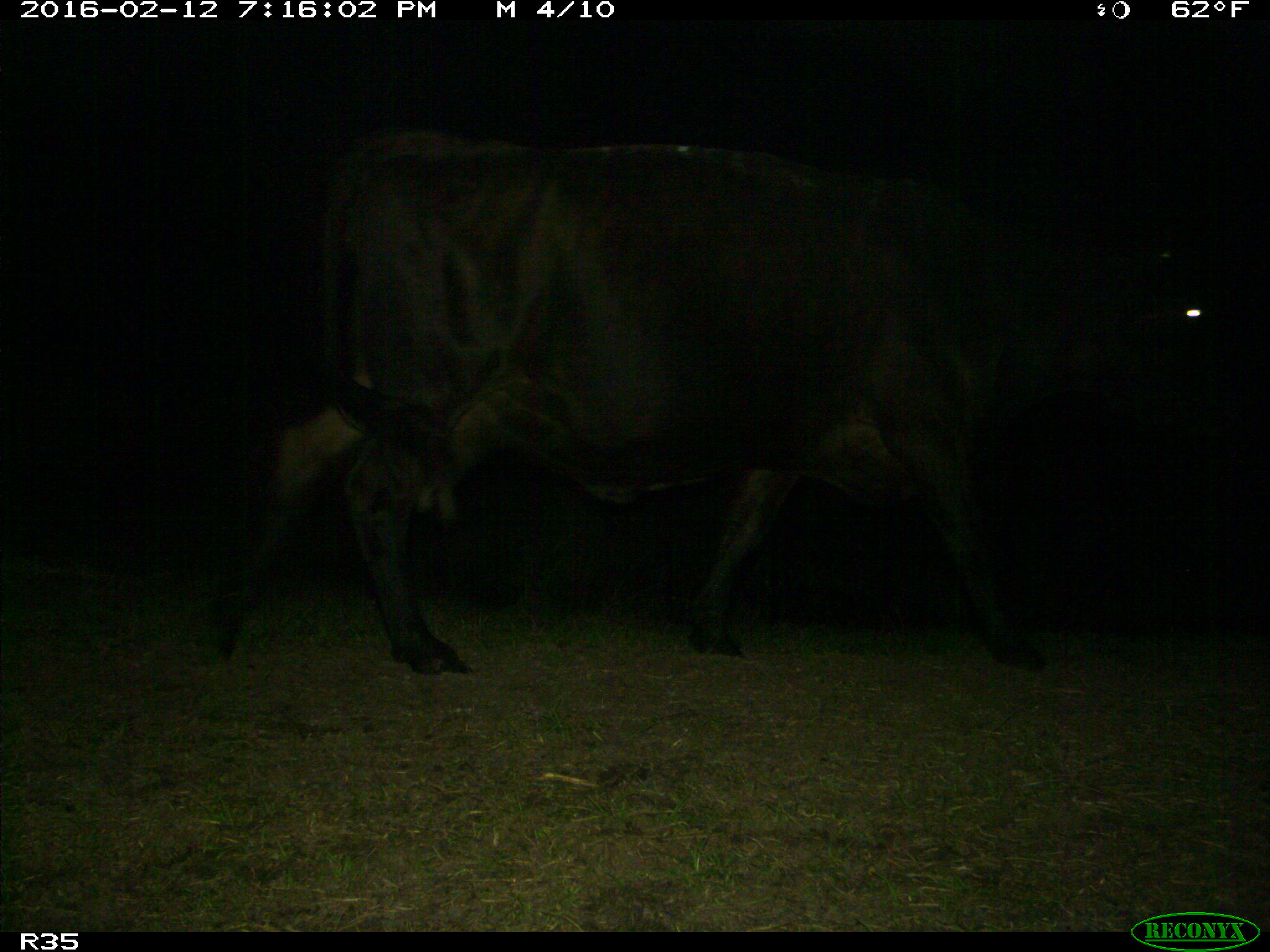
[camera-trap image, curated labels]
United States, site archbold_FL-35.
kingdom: Animalia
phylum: Chordata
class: Mammalia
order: Artiodactyla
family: Bovidae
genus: Bos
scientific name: Bos taurus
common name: domestic cow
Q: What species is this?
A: Bos taurus (domestic cow).